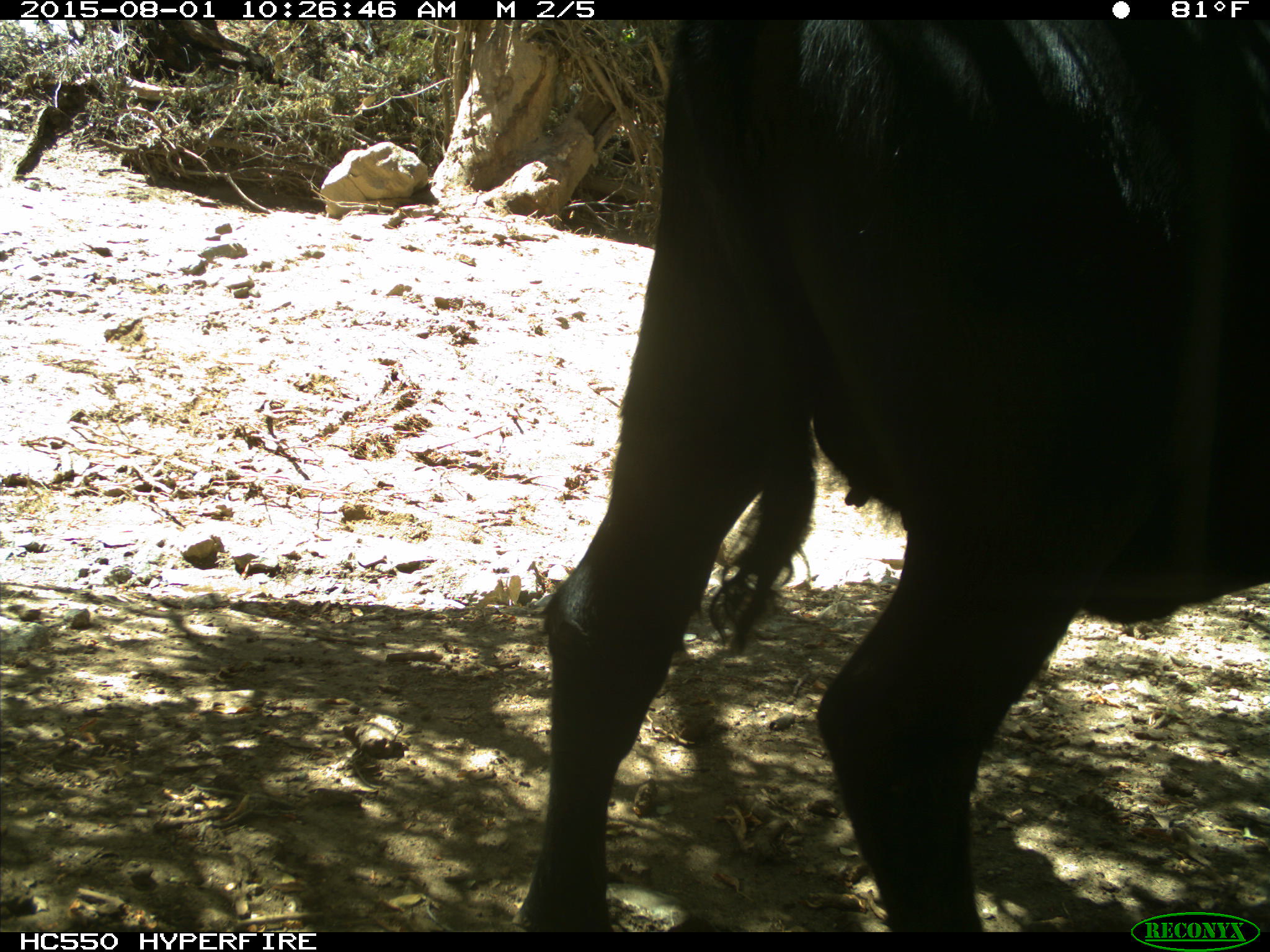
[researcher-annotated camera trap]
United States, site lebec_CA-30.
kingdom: Animalia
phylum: Chordata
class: Mammalia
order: Artiodactyla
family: Bovidae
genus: Bos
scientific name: Bos taurus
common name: domestic cow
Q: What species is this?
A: Bos taurus (domestic cow).